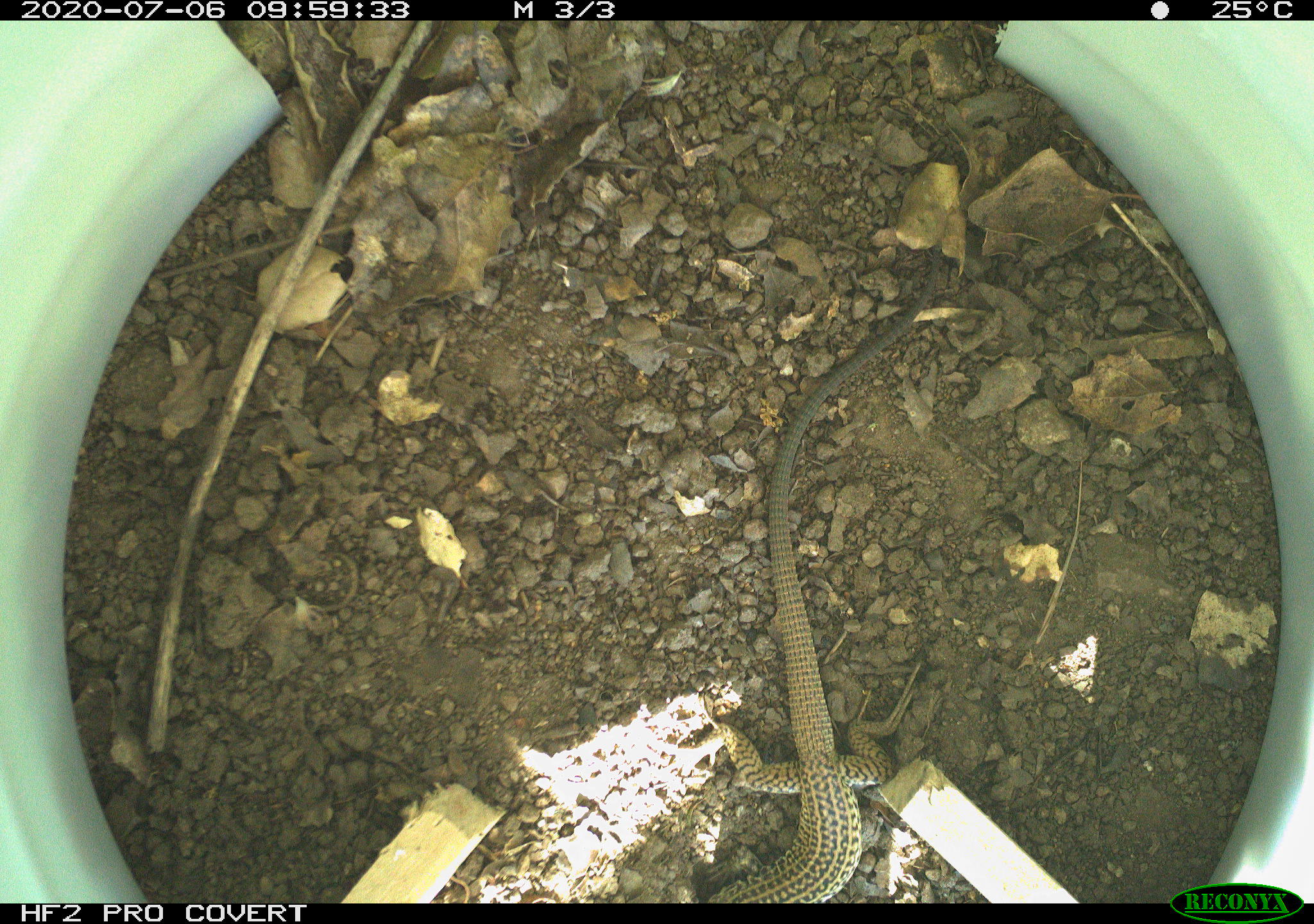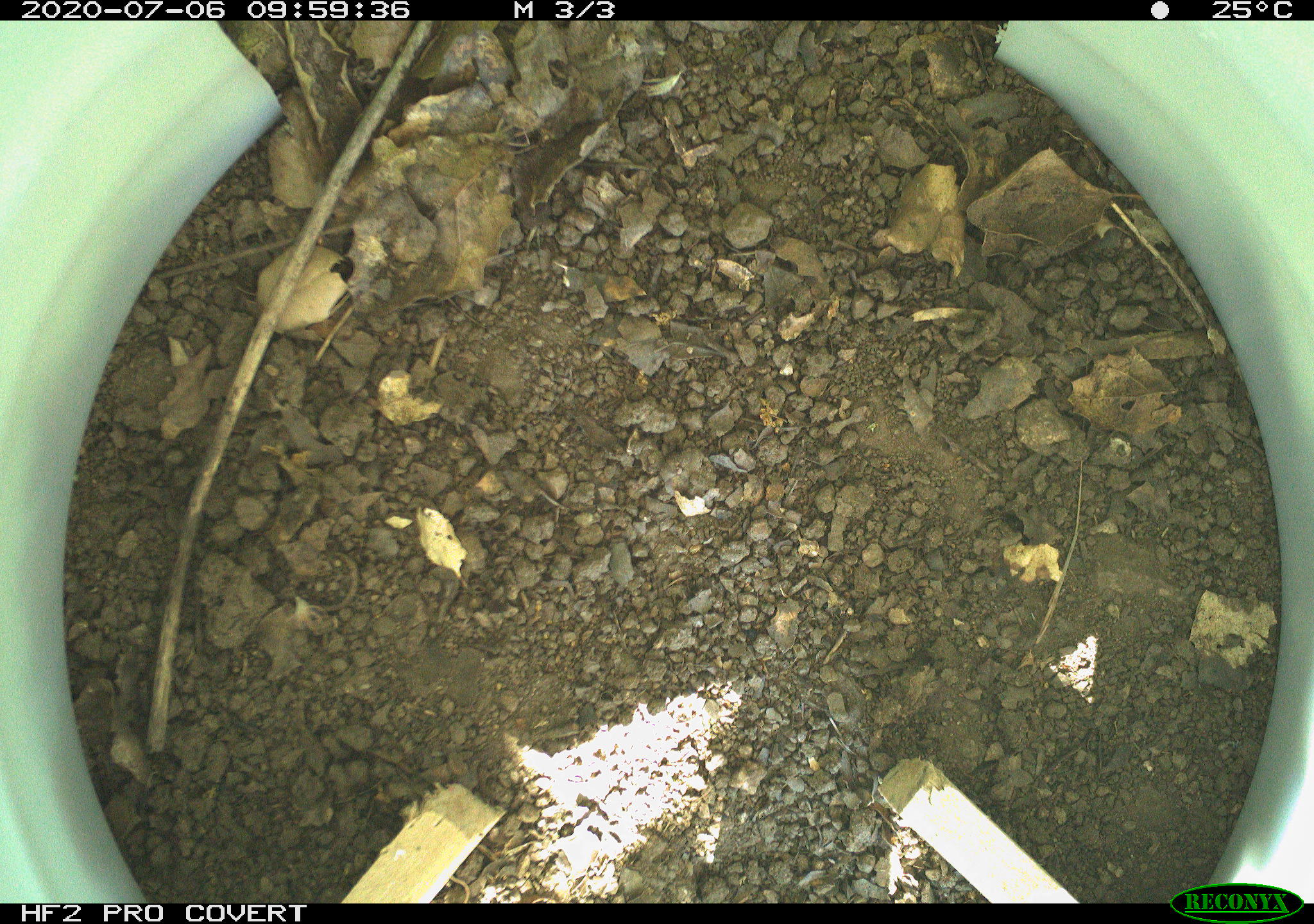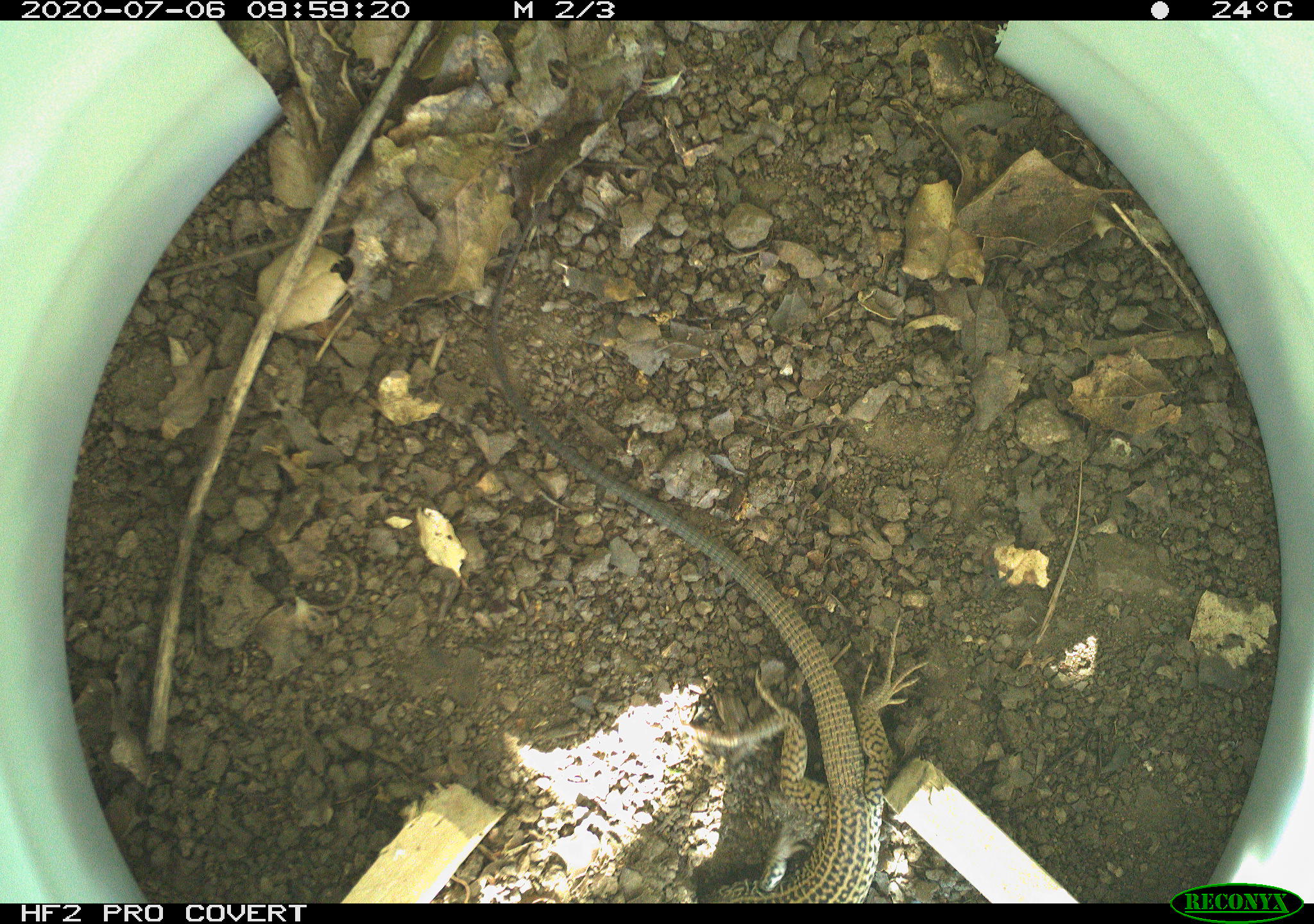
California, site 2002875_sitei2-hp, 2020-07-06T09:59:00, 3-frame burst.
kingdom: Animalia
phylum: Chordata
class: Reptilia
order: Squamata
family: Teiidae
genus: Aspidoscelis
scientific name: Aspidoscelis tigris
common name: western whiptail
Western whiptail (Aspidoscelis tigris).